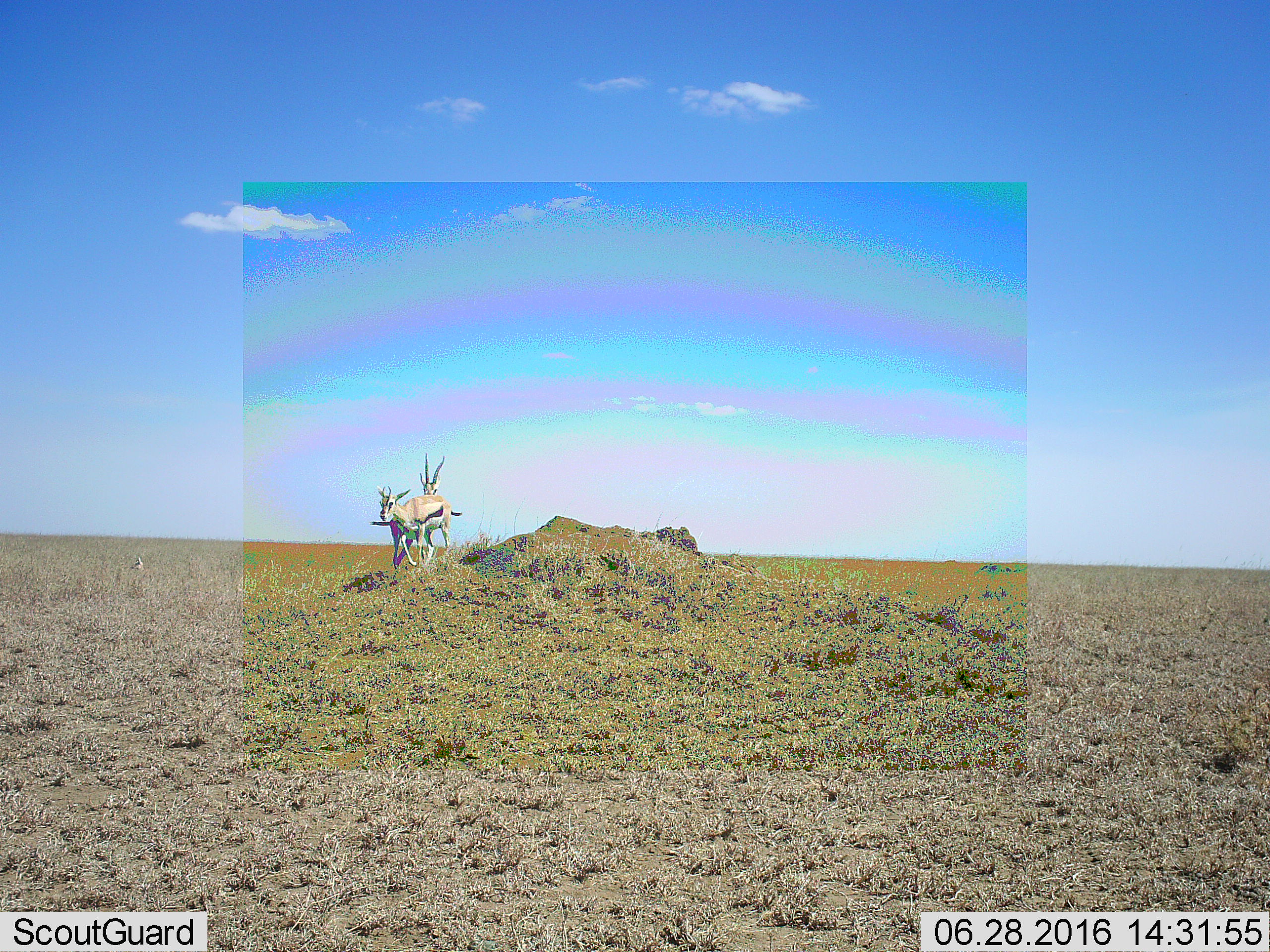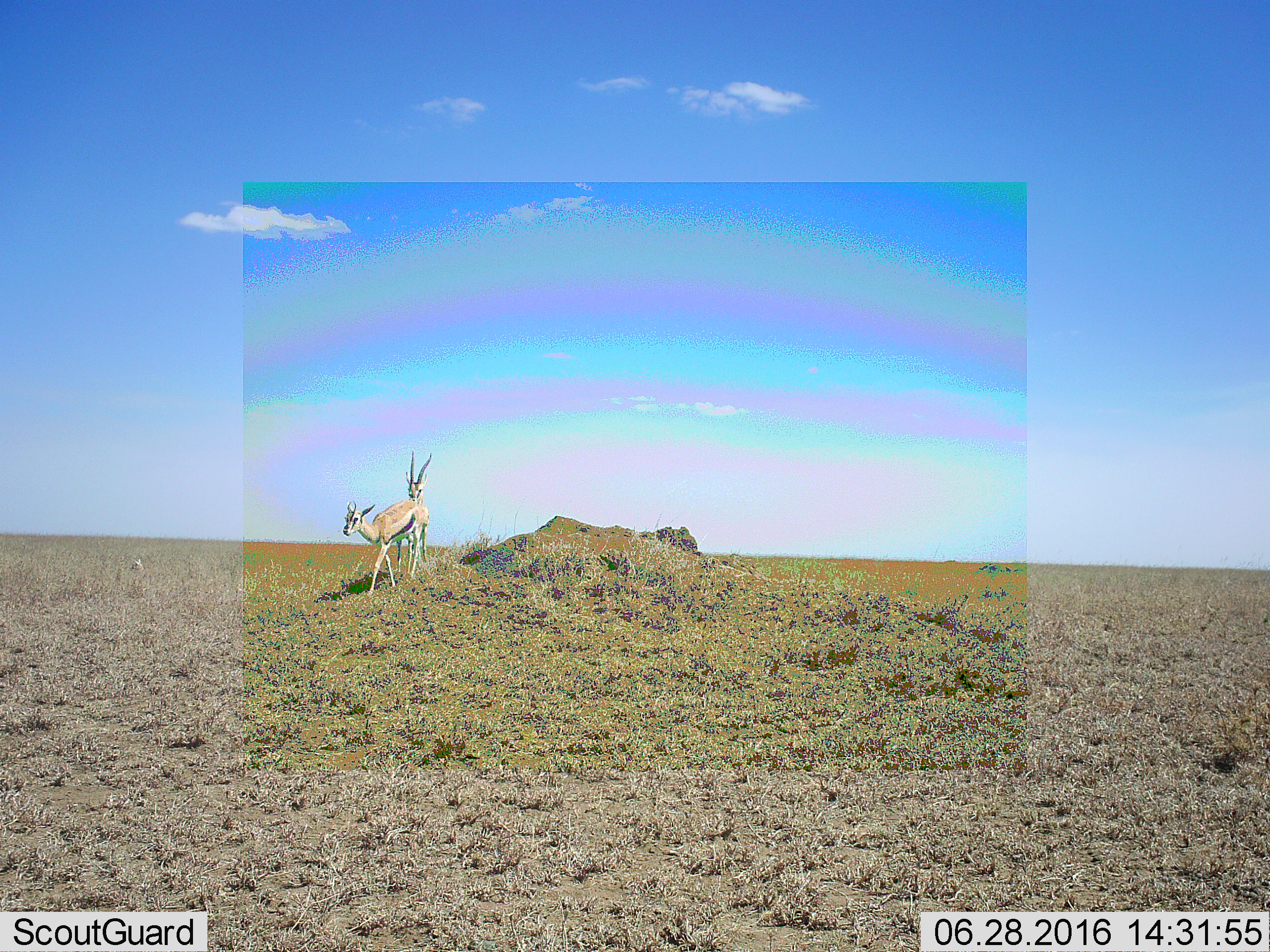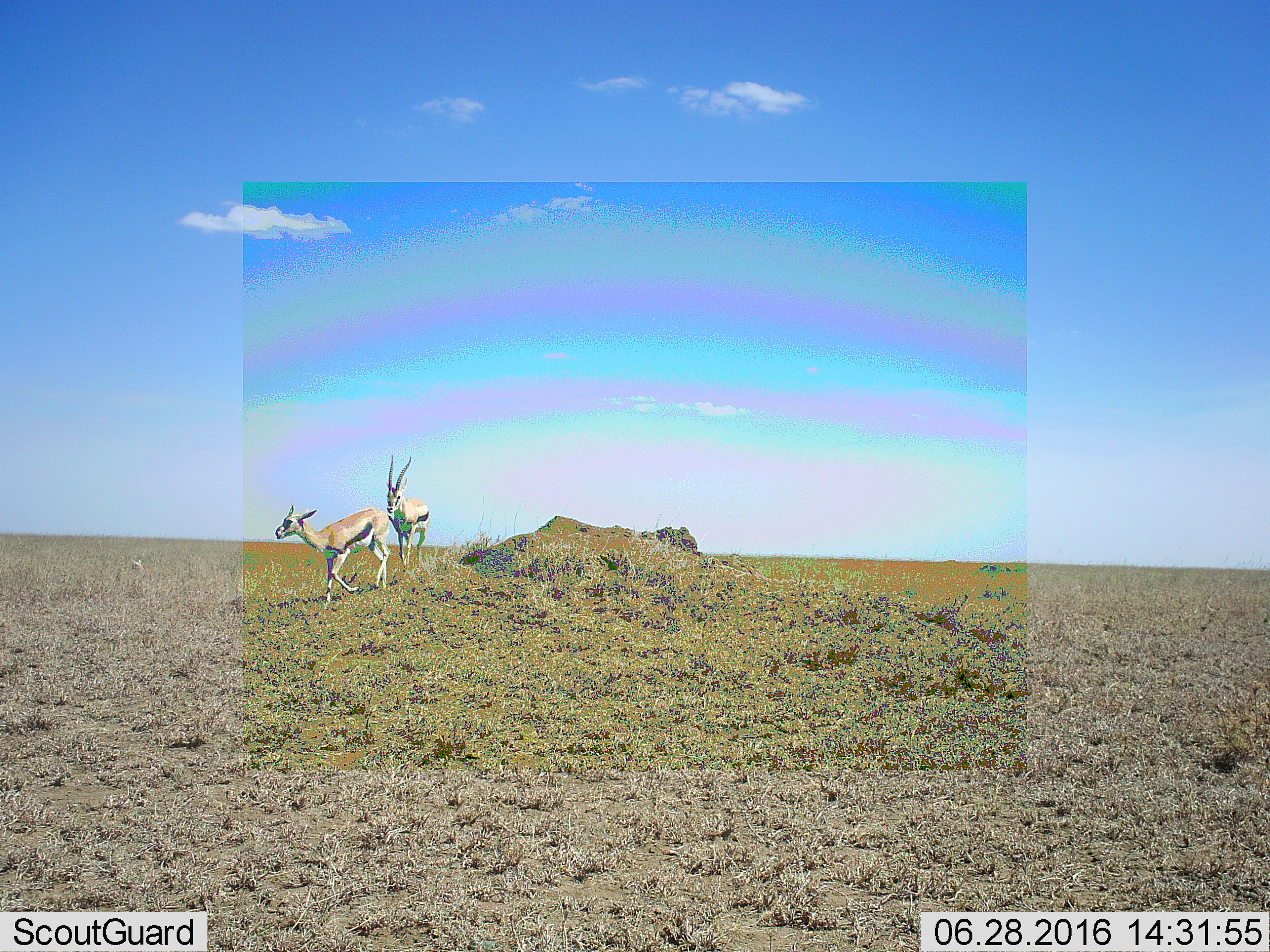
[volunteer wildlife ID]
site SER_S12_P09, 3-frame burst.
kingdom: Animalia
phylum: Chordata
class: Mammalia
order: Artiodactyla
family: Bovidae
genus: Eudorcas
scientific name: Eudorcas thomsonii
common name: thomson's gazelle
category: gazellethomsons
Gazellethomsons (thomson's gazelle) (Eudorcas thomsonii), count 2. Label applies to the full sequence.